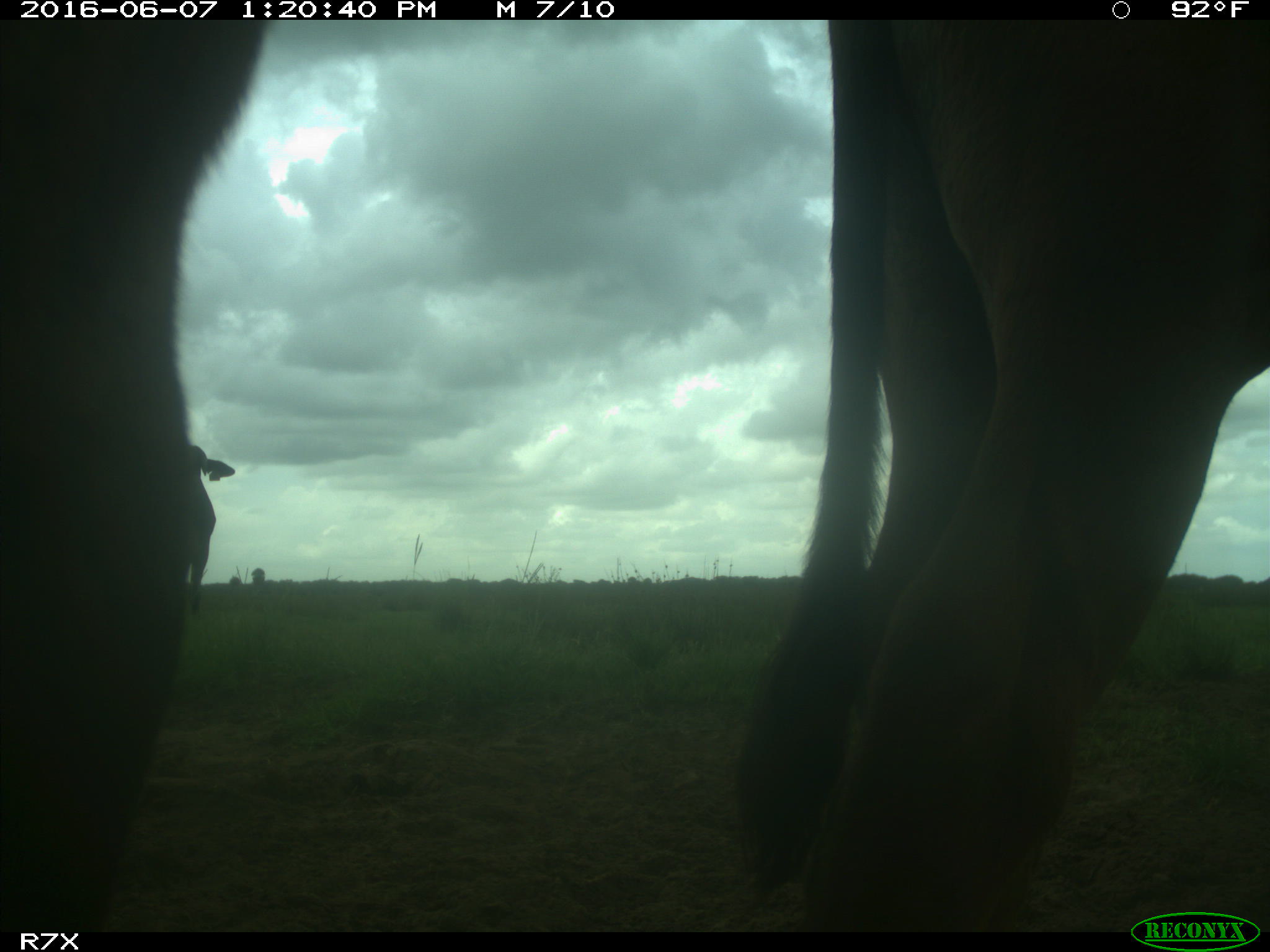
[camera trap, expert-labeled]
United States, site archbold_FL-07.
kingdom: Animalia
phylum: Chordata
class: Mammalia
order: Artiodactyla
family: Bovidae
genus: Bos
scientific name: Bos taurus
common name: domestic cow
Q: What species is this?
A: Bos taurus (domestic cow).